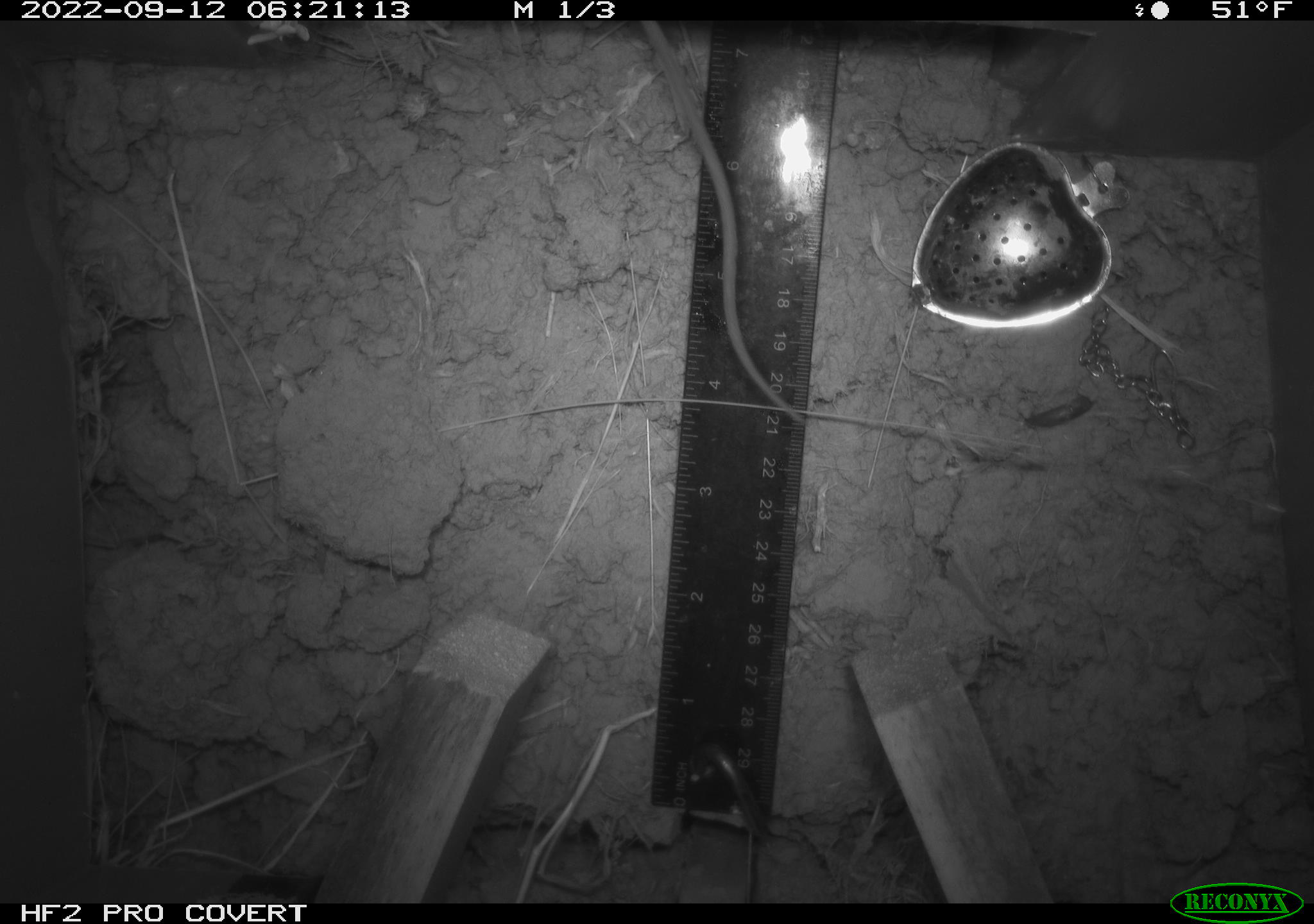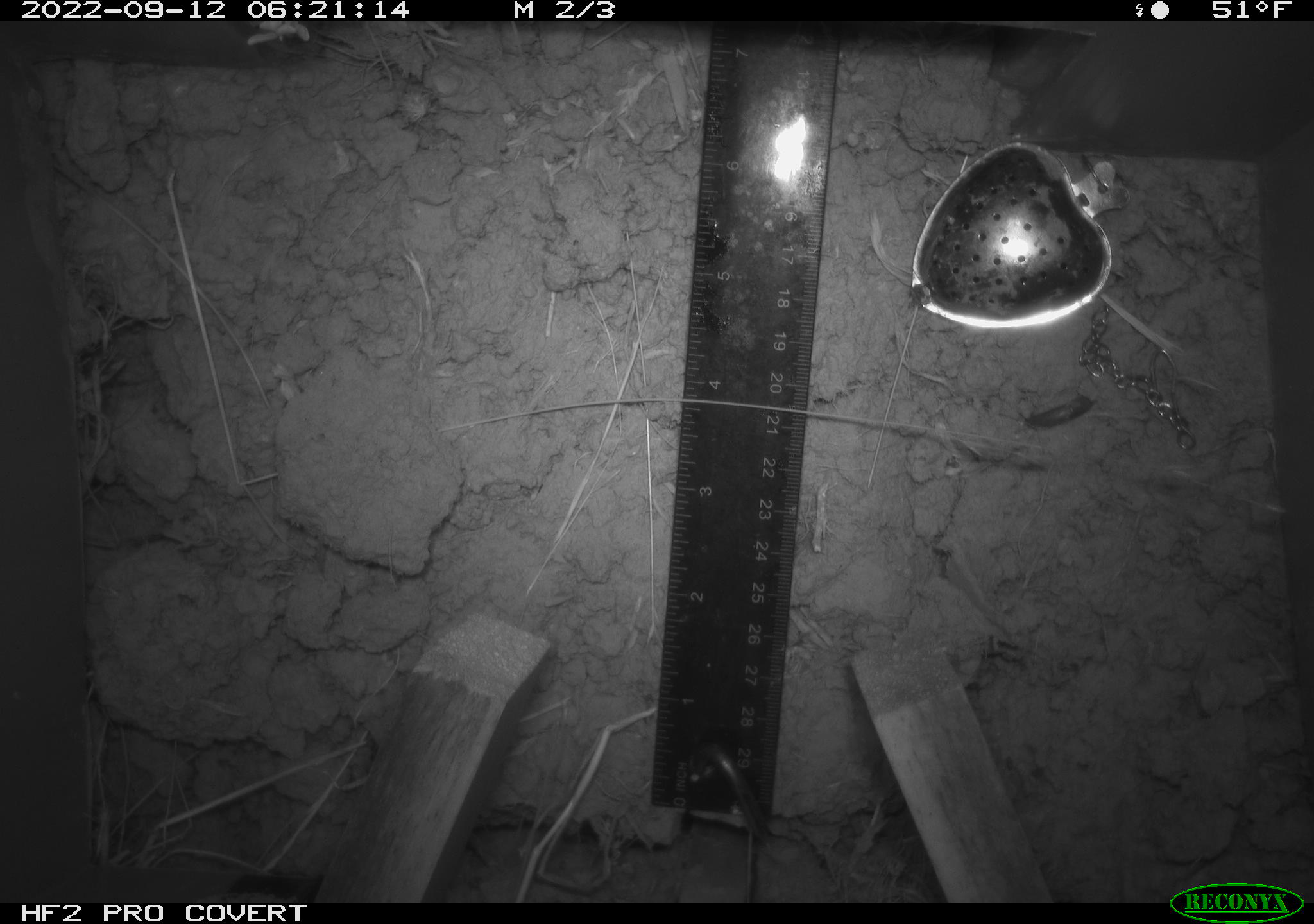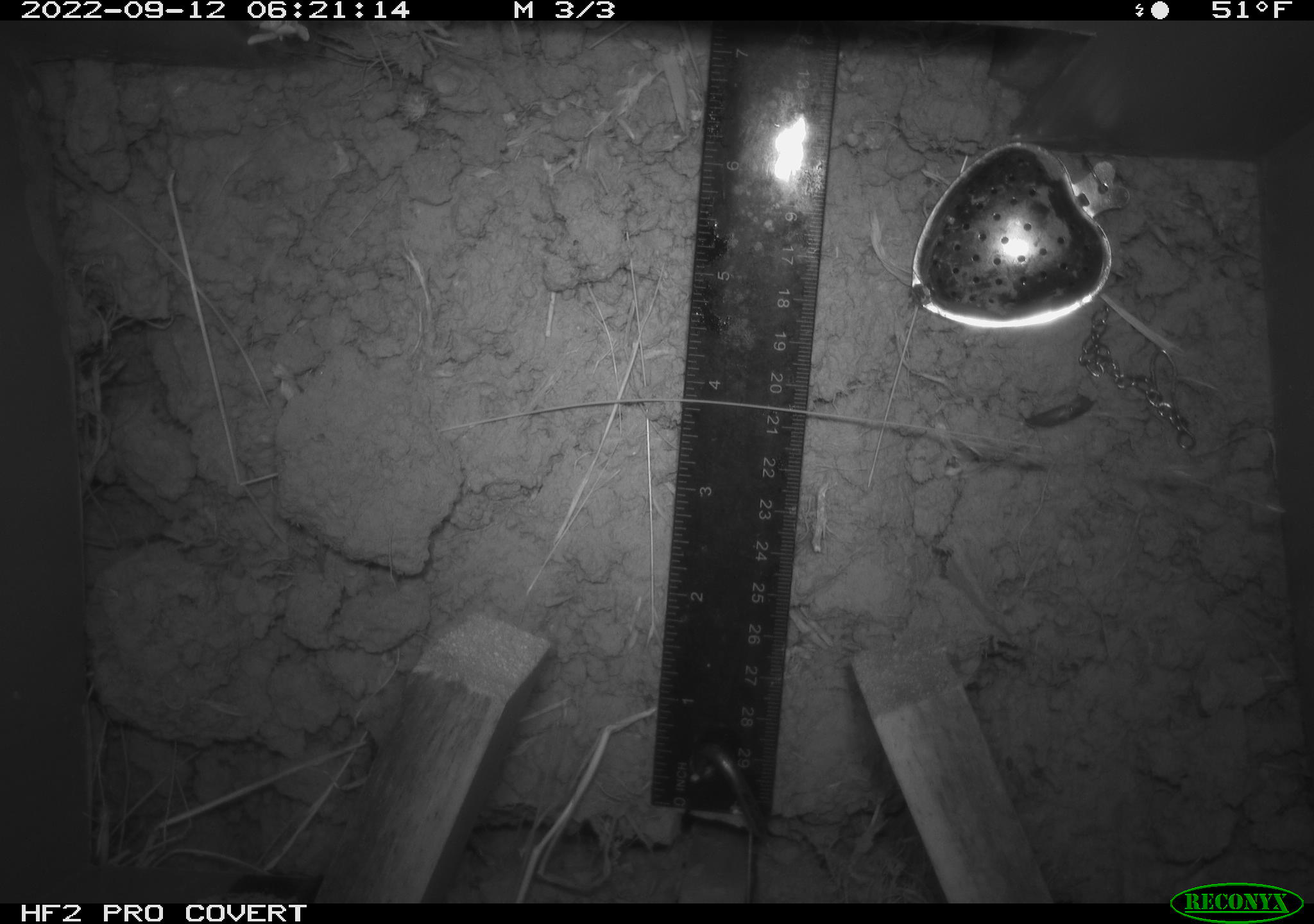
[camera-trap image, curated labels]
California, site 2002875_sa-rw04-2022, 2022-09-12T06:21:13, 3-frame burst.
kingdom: Animalia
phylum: Chordata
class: Mammalia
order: Rodentia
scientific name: Rodentia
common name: mouse species